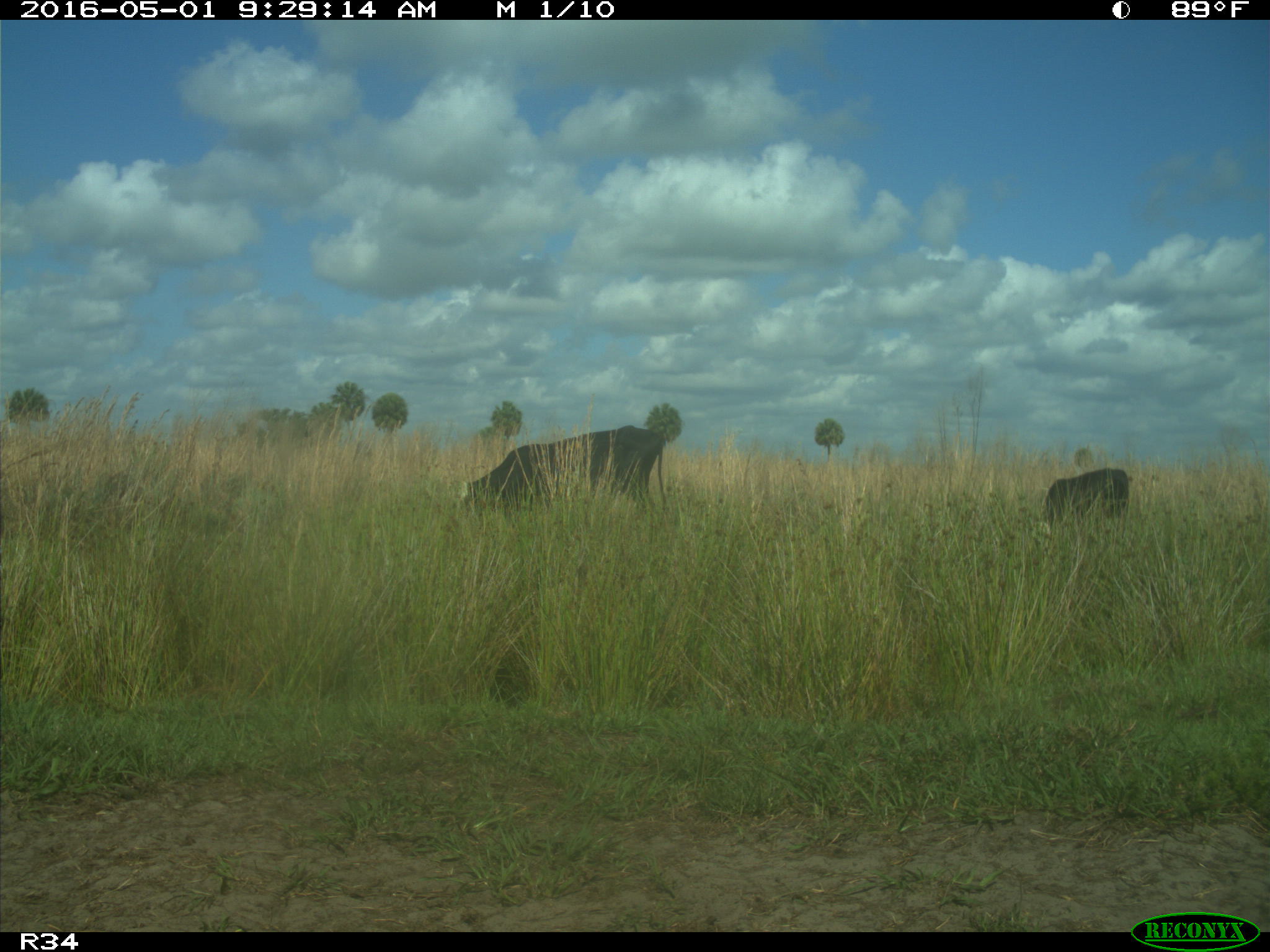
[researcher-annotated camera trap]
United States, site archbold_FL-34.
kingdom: Animalia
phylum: Chordata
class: Mammalia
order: Artiodactyla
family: Bovidae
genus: Bos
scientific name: Bos taurus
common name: domestic cow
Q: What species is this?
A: Bos taurus (domestic cow).